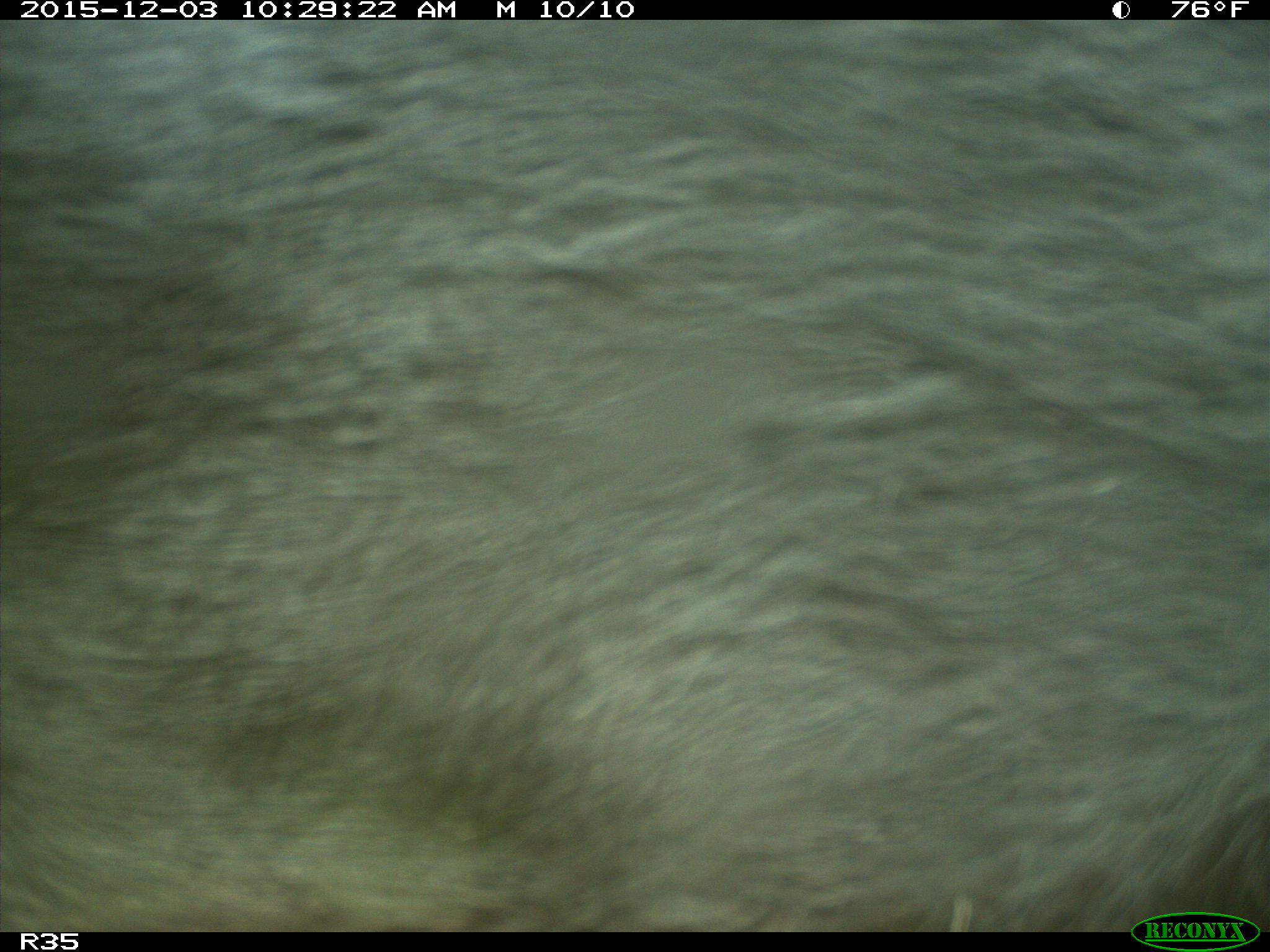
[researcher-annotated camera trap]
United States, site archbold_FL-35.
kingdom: Animalia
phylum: Chordata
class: Mammalia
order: Artiodactyla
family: Bovidae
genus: Bos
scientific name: Bos taurus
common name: domestic cow